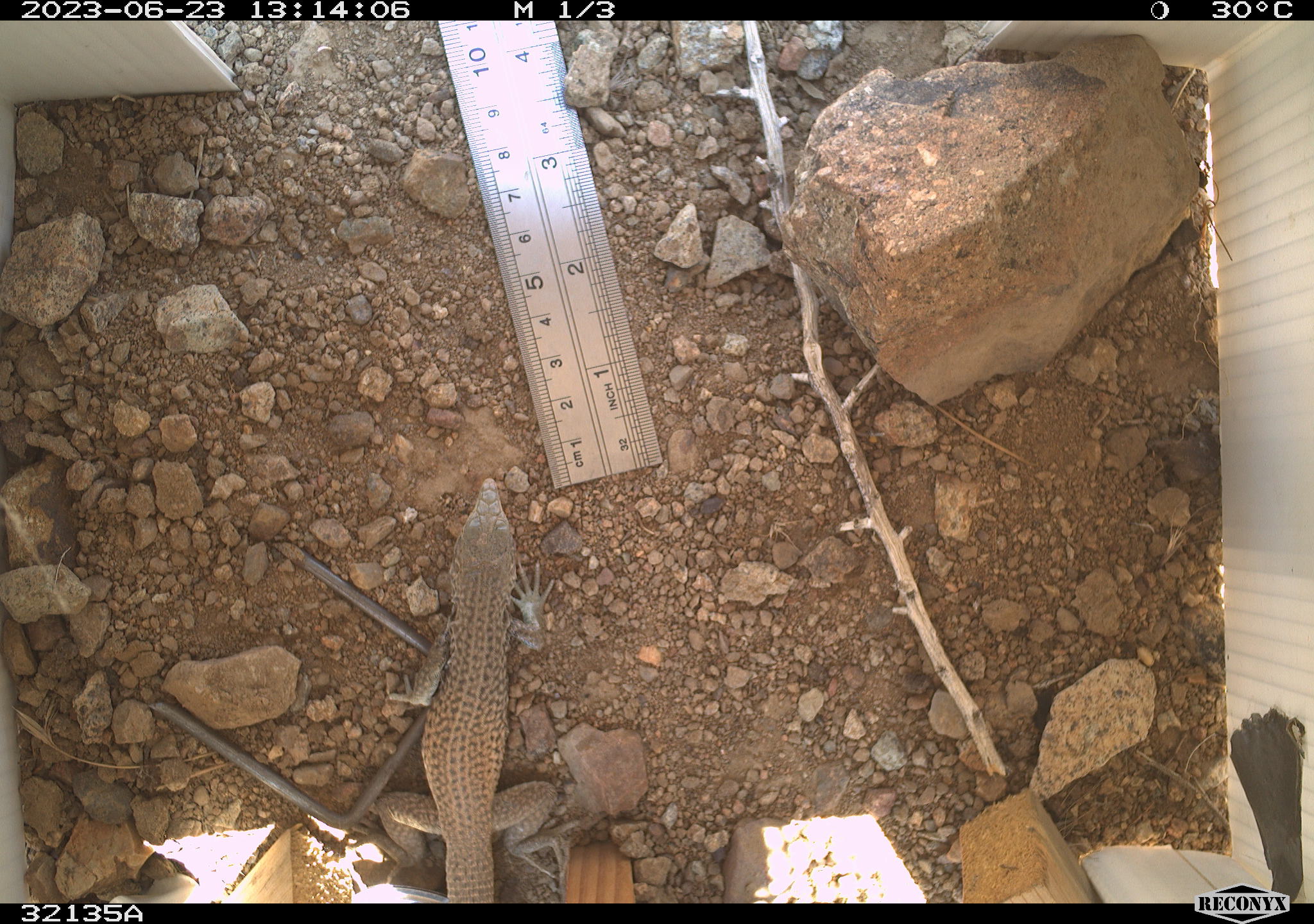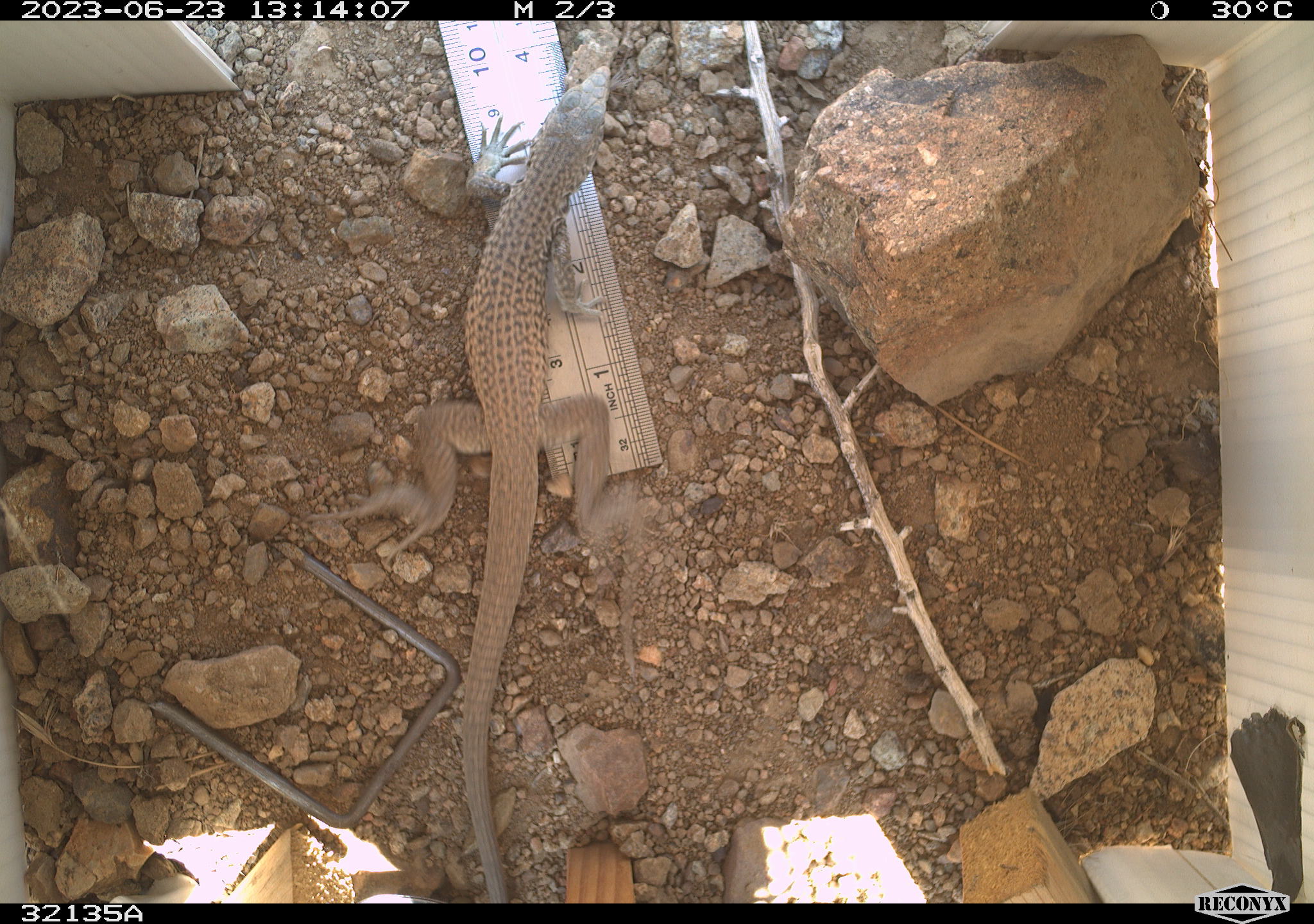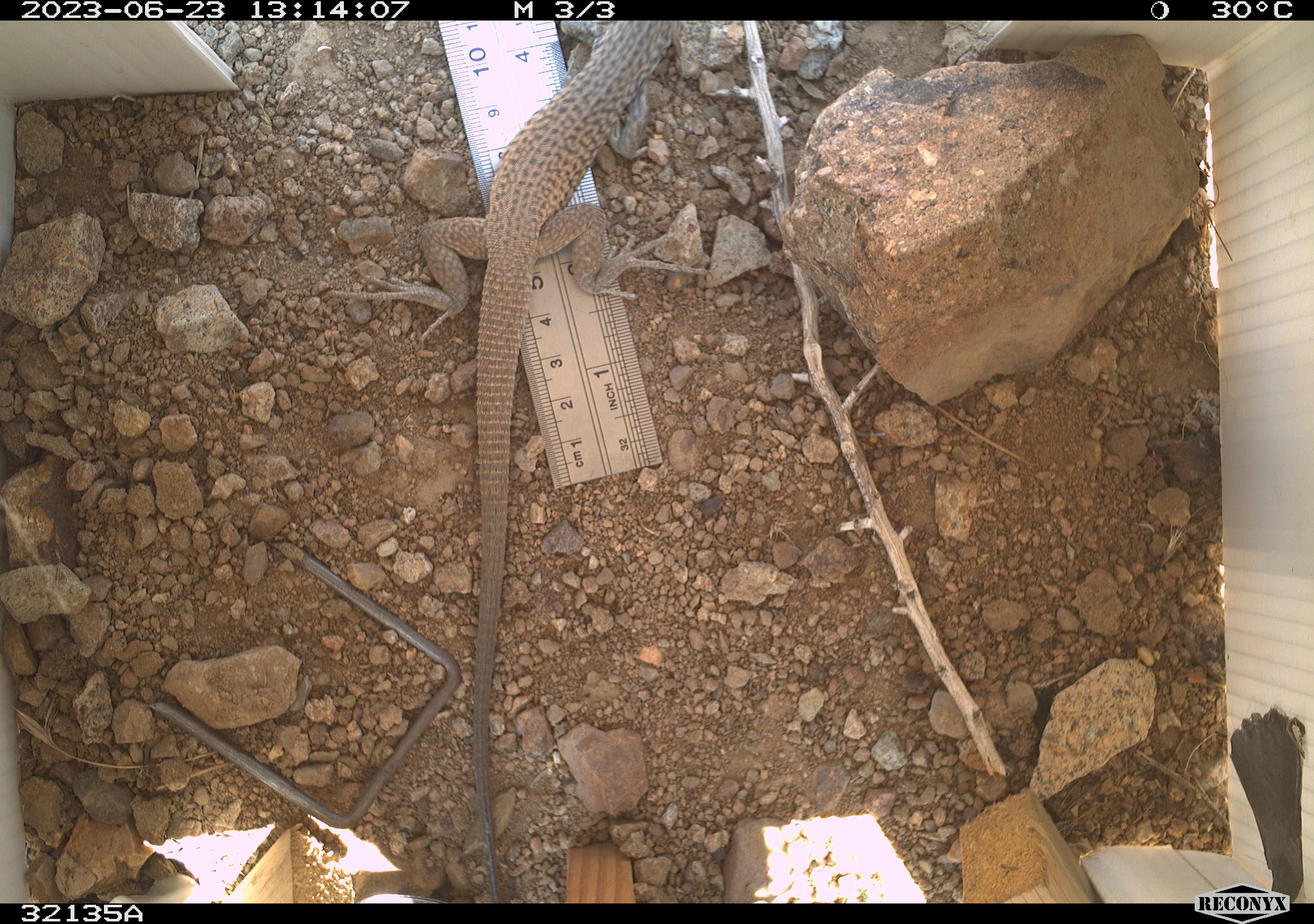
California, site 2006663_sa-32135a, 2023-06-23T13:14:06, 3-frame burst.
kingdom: Animalia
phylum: Chordata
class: Reptilia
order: Squamata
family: Teiidae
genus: Aspidoscelis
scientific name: Aspidoscelis tigris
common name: western whiptail